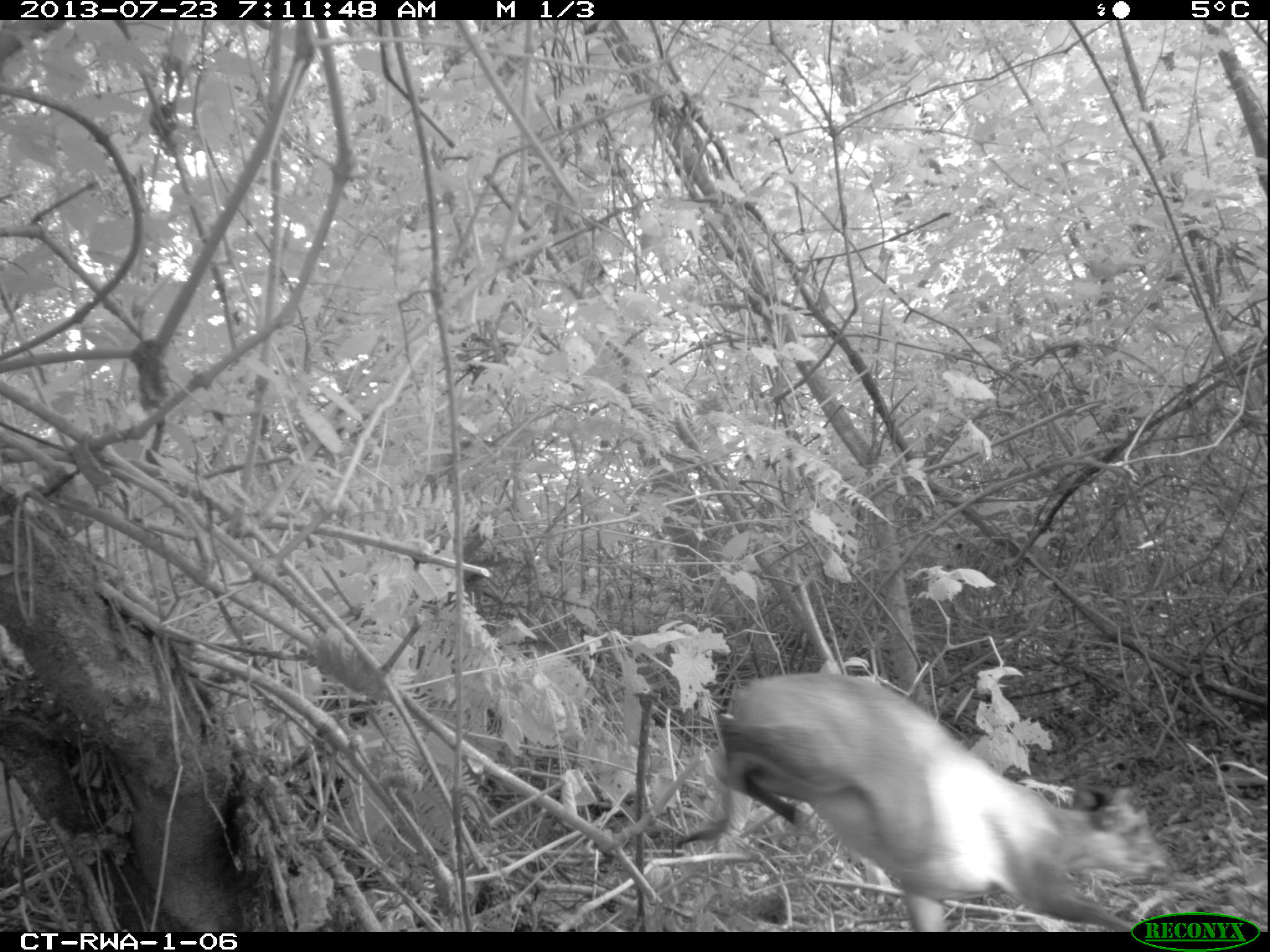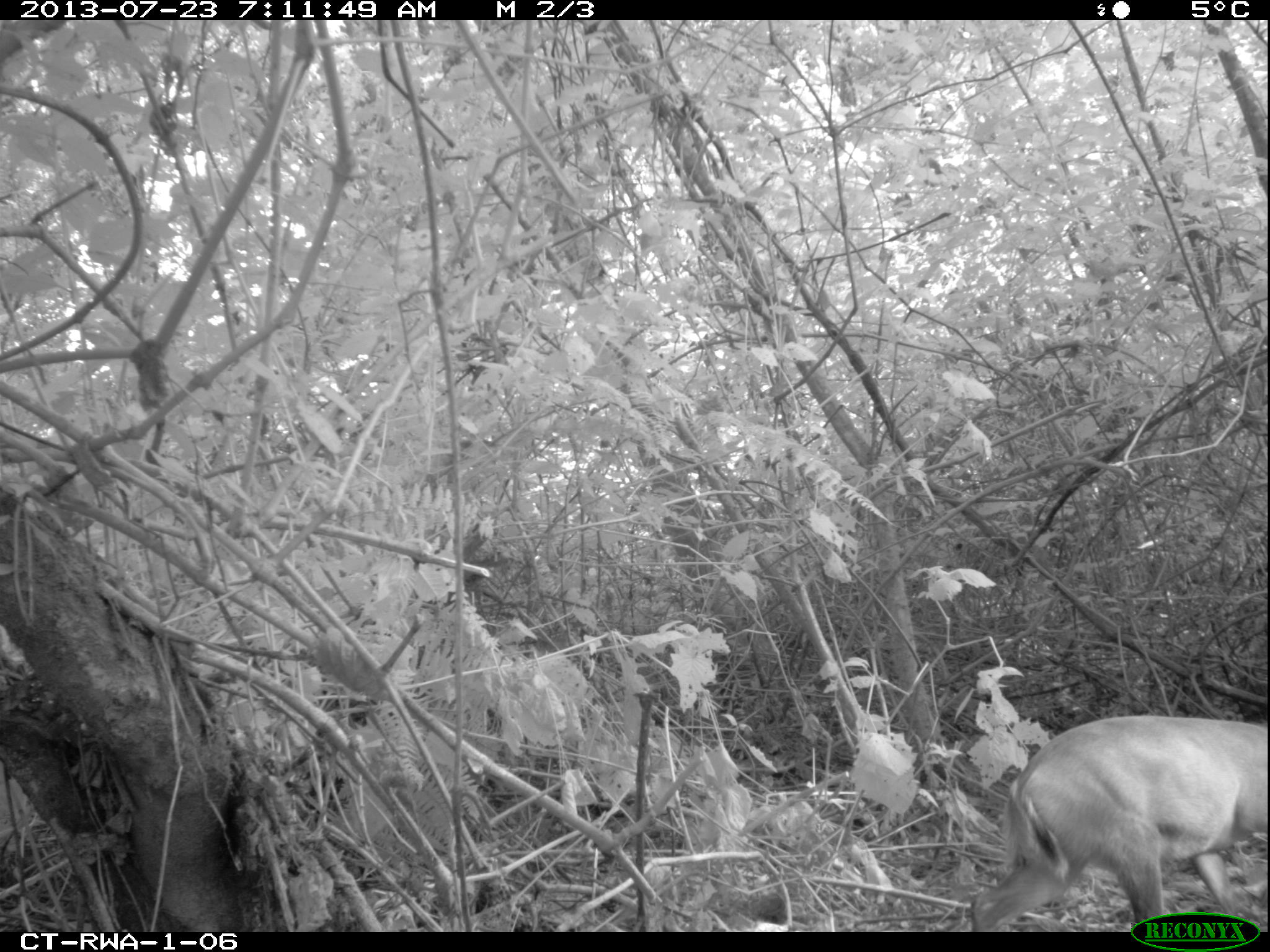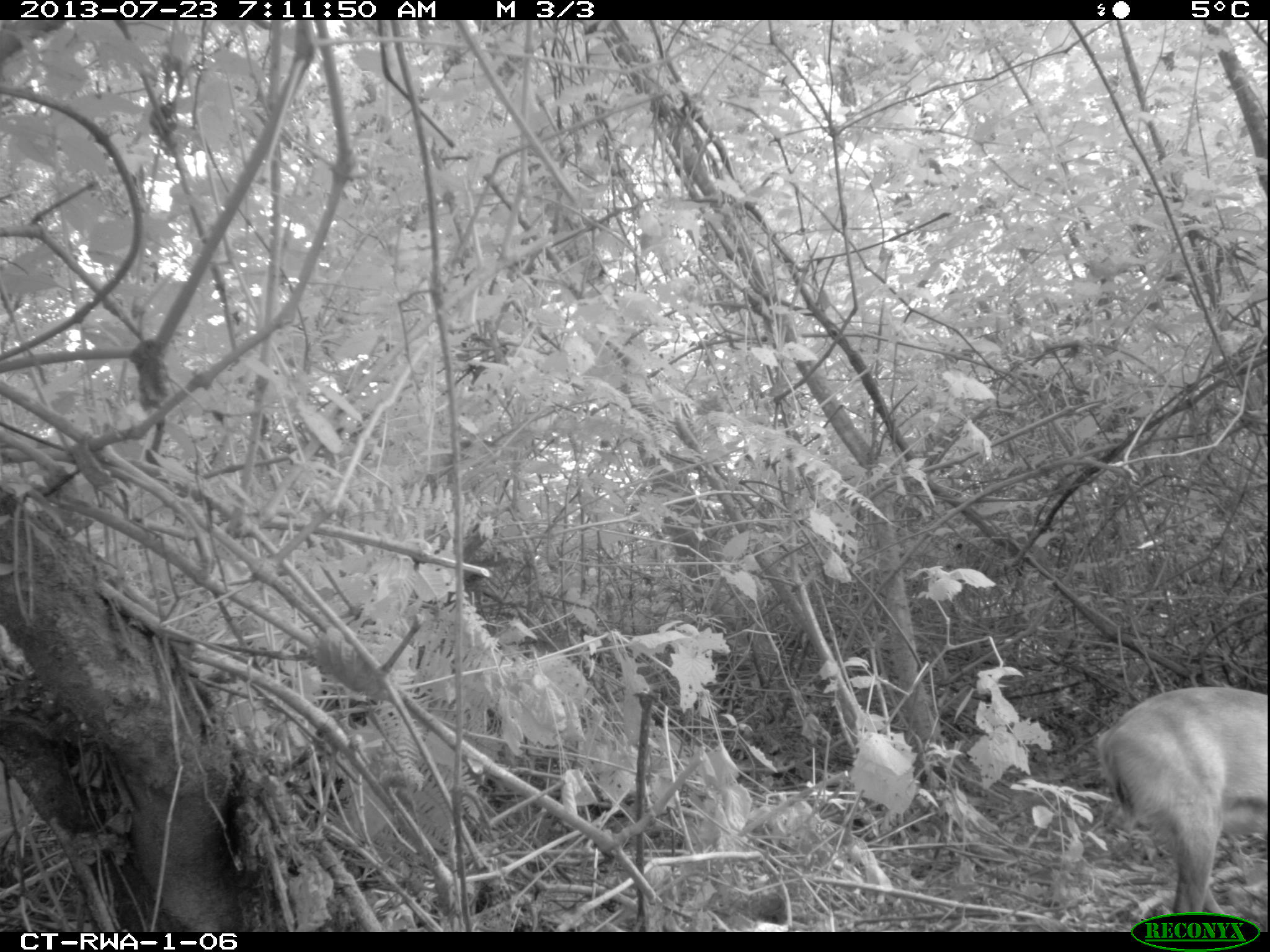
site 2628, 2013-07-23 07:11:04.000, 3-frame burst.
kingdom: Animalia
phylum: Chordata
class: Mammalia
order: Artiodactyla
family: Bovidae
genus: Cephalophus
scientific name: Cephalophus nigrifrons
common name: black-fronted duiker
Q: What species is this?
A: Cephalophus nigrifrons (black-fronted duiker).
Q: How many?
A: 1.